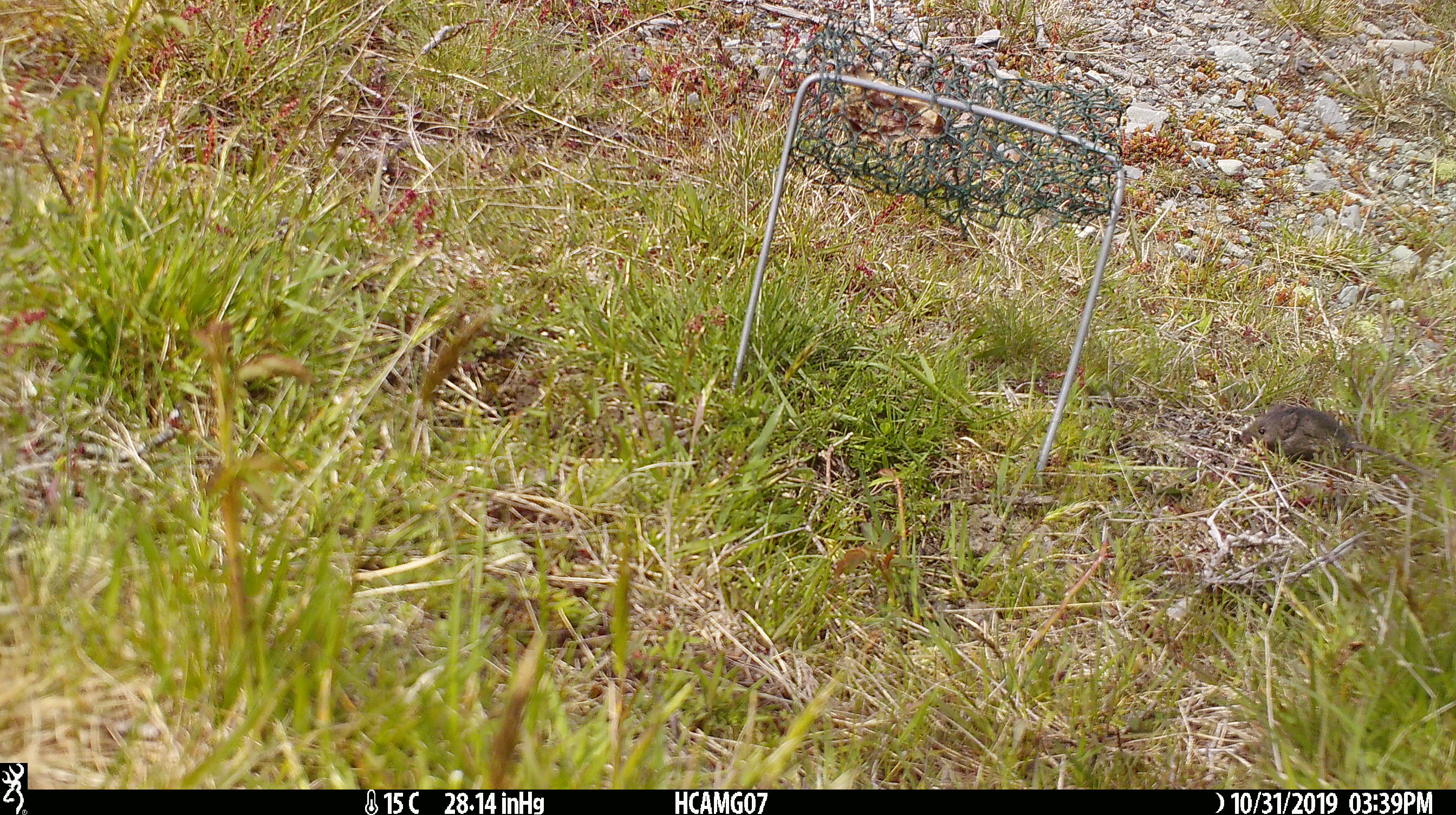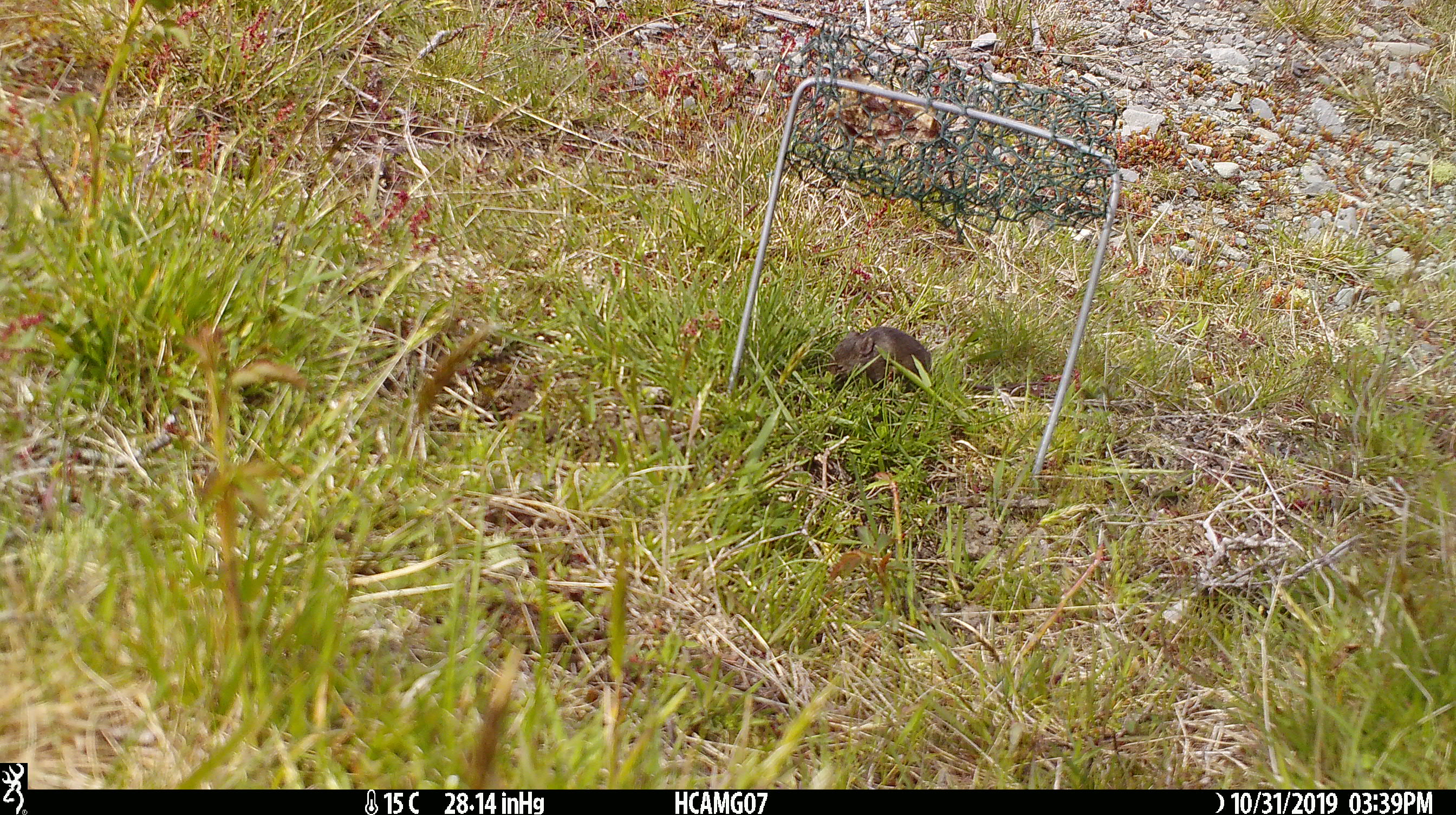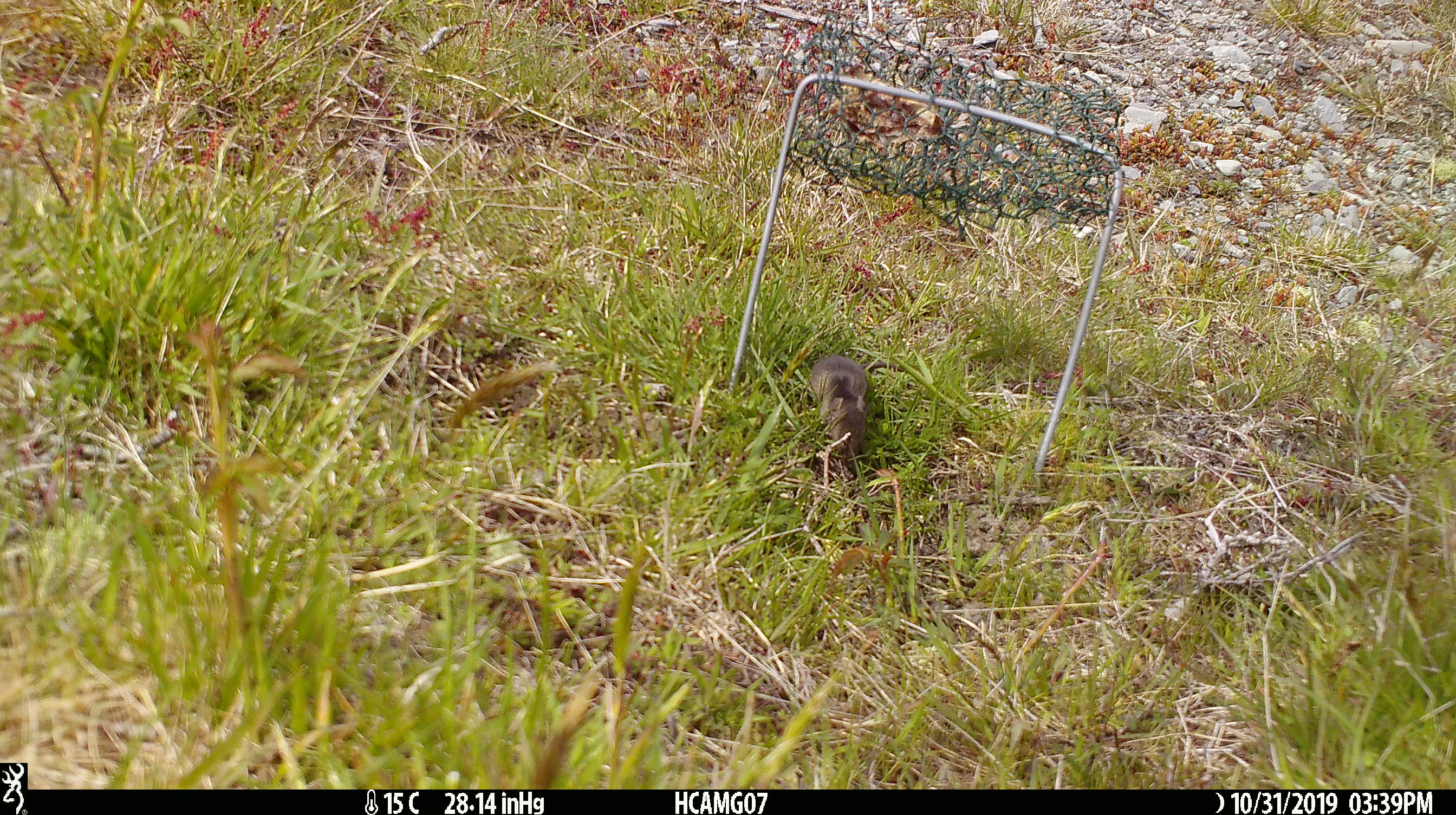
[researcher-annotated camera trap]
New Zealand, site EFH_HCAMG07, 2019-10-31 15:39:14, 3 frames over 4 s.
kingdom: Animalia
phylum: Chordata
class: Mammalia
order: Rodentia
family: Muridae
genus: Mus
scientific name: Mus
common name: mouse